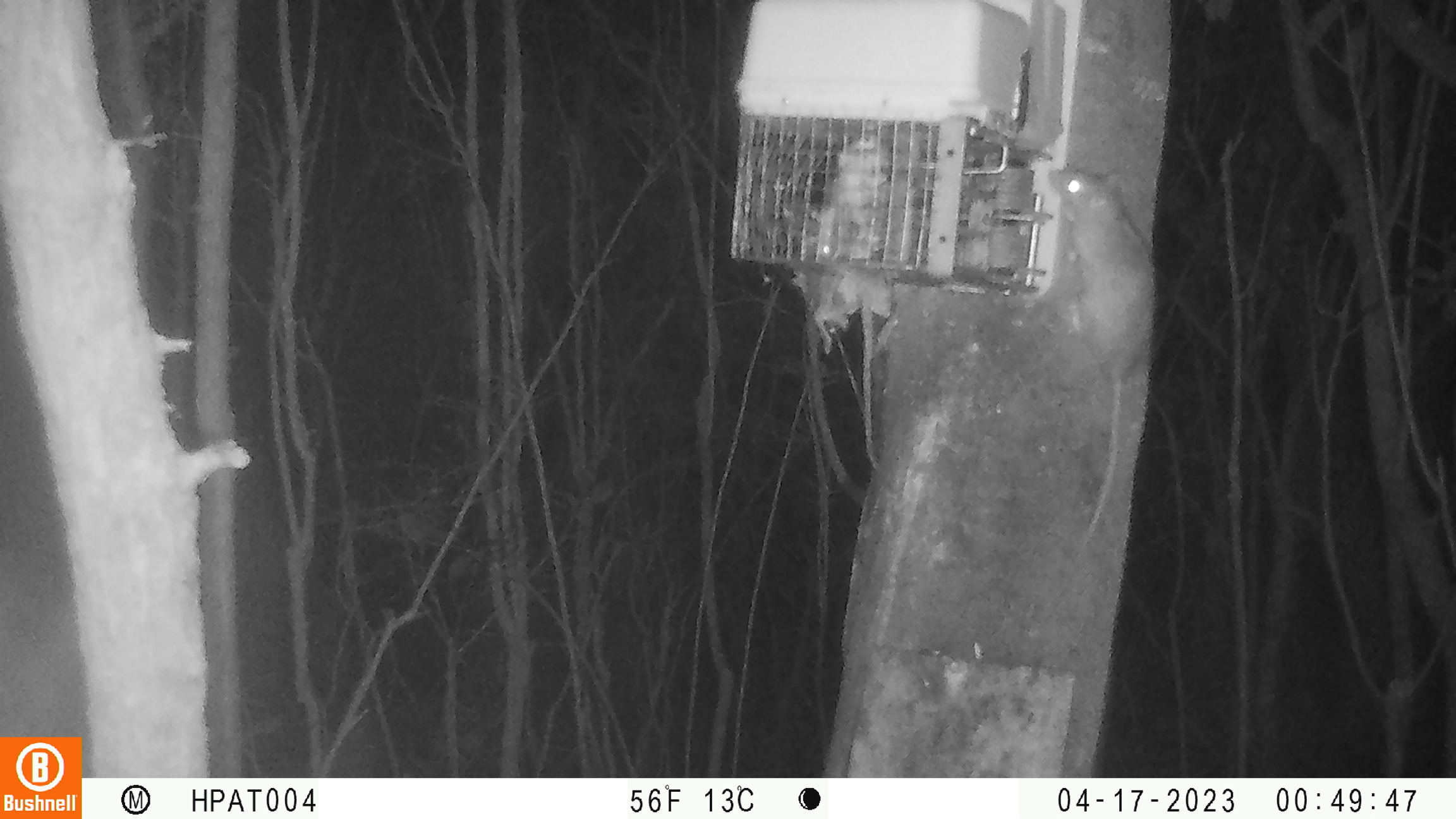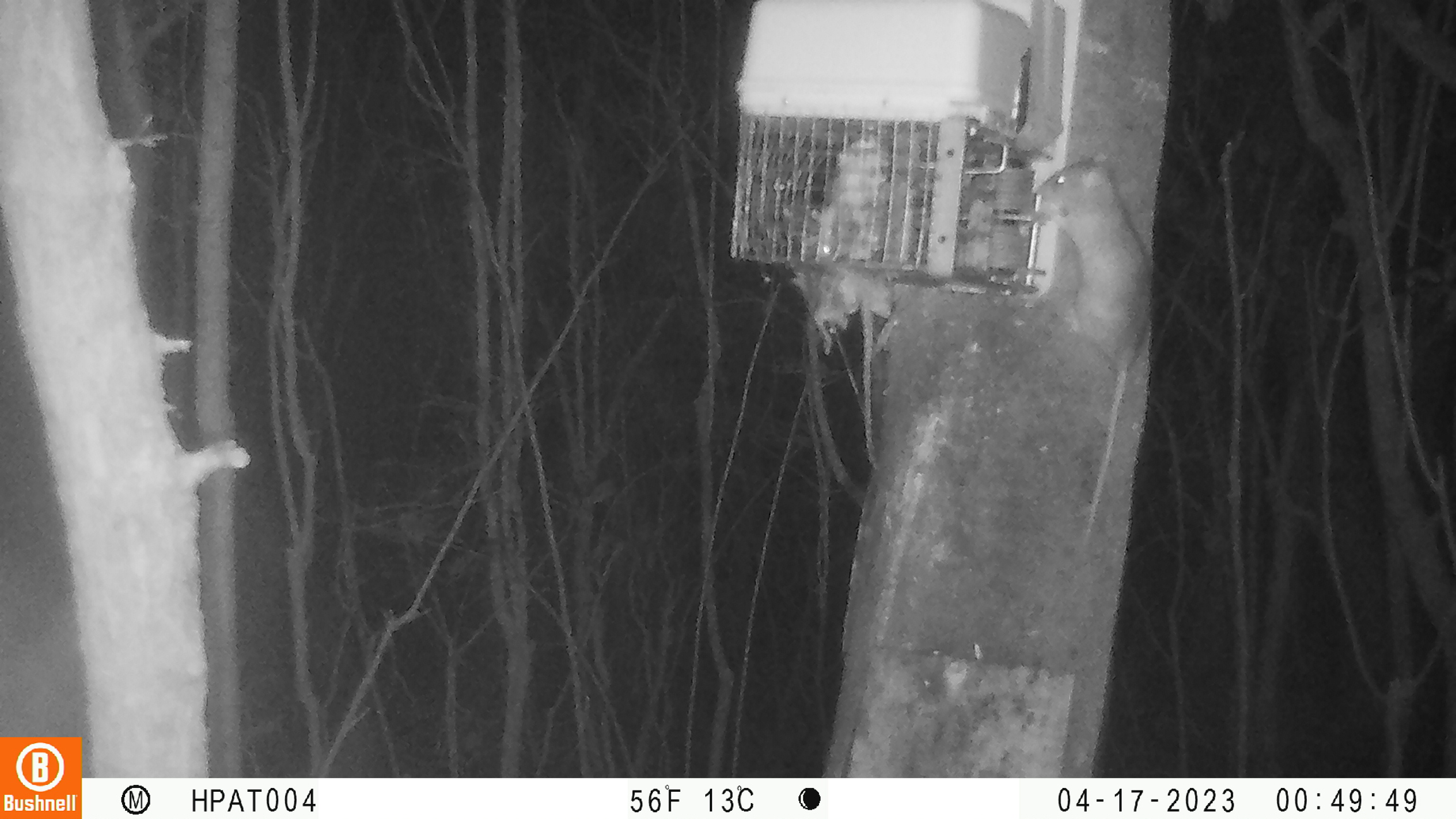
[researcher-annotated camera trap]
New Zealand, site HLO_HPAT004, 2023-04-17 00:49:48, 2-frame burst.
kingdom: Animalia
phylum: Chordata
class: Mammalia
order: Rodentia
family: Muridae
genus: Rattus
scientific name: Rattus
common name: rat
Rat (Rattus).